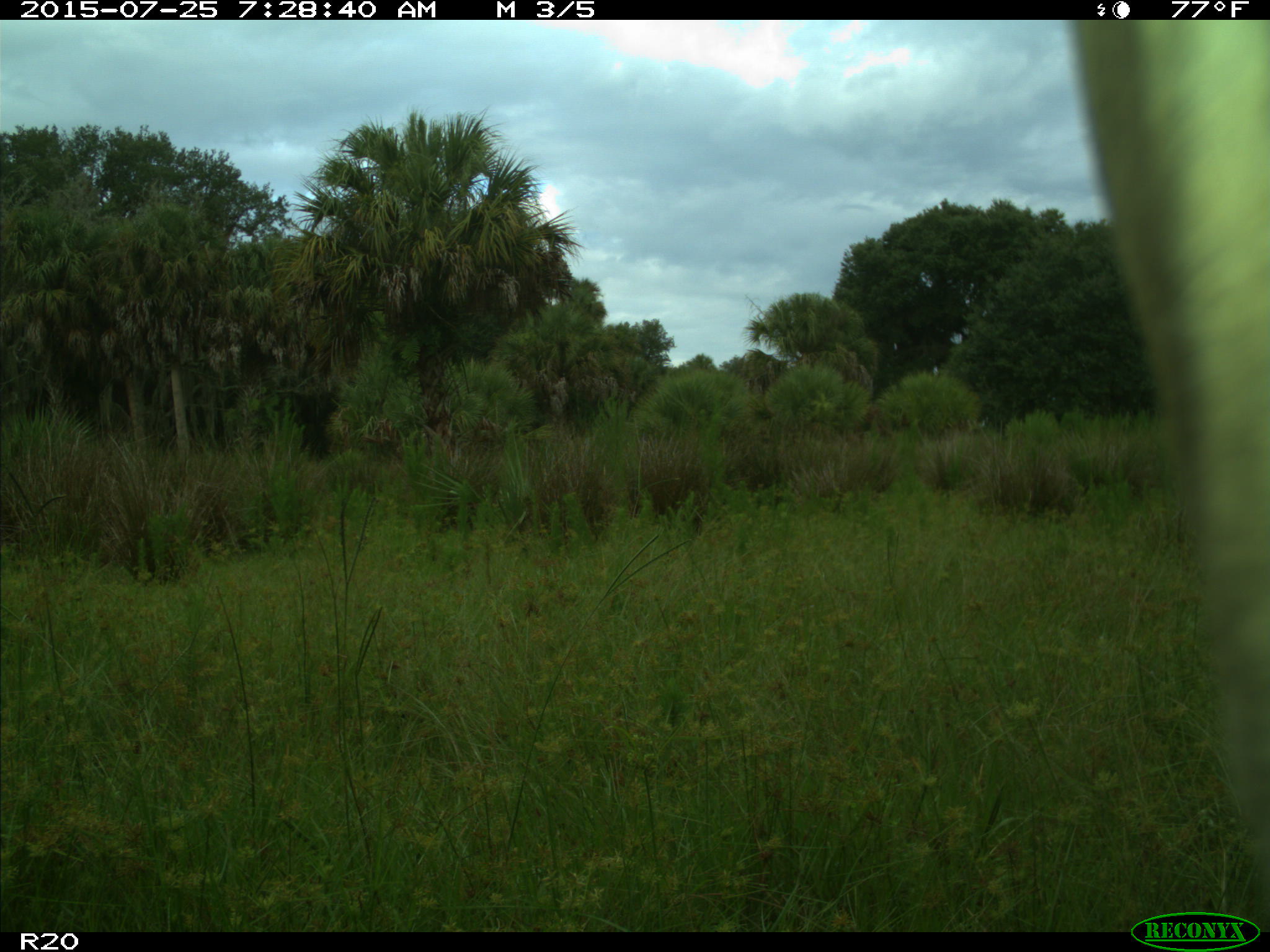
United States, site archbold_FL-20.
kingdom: Animalia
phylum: Chordata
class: Mammalia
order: Artiodactyla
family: Bovidae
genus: Bos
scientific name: Bos taurus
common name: domestic cow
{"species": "Bos taurus (domestic cow)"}